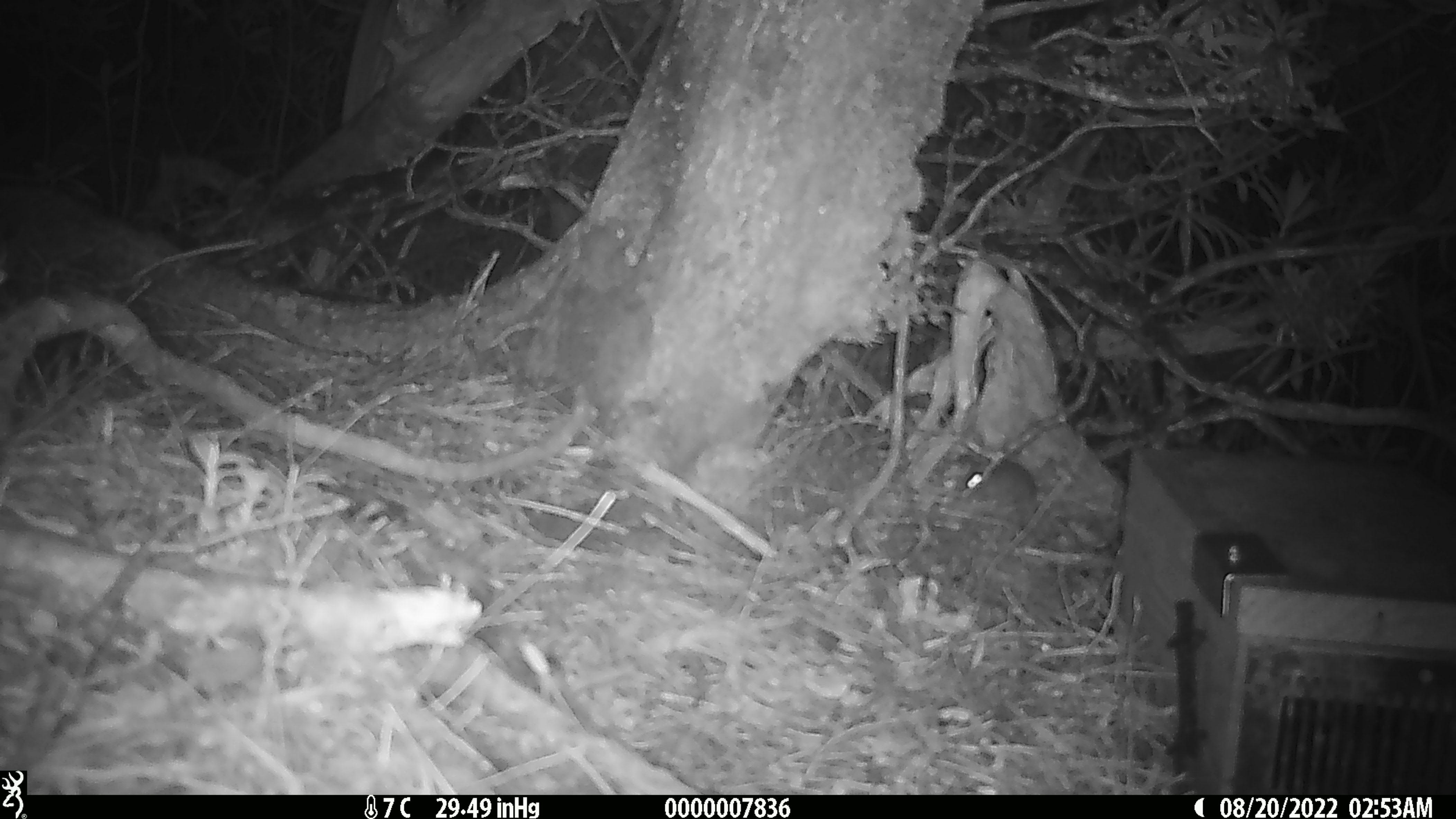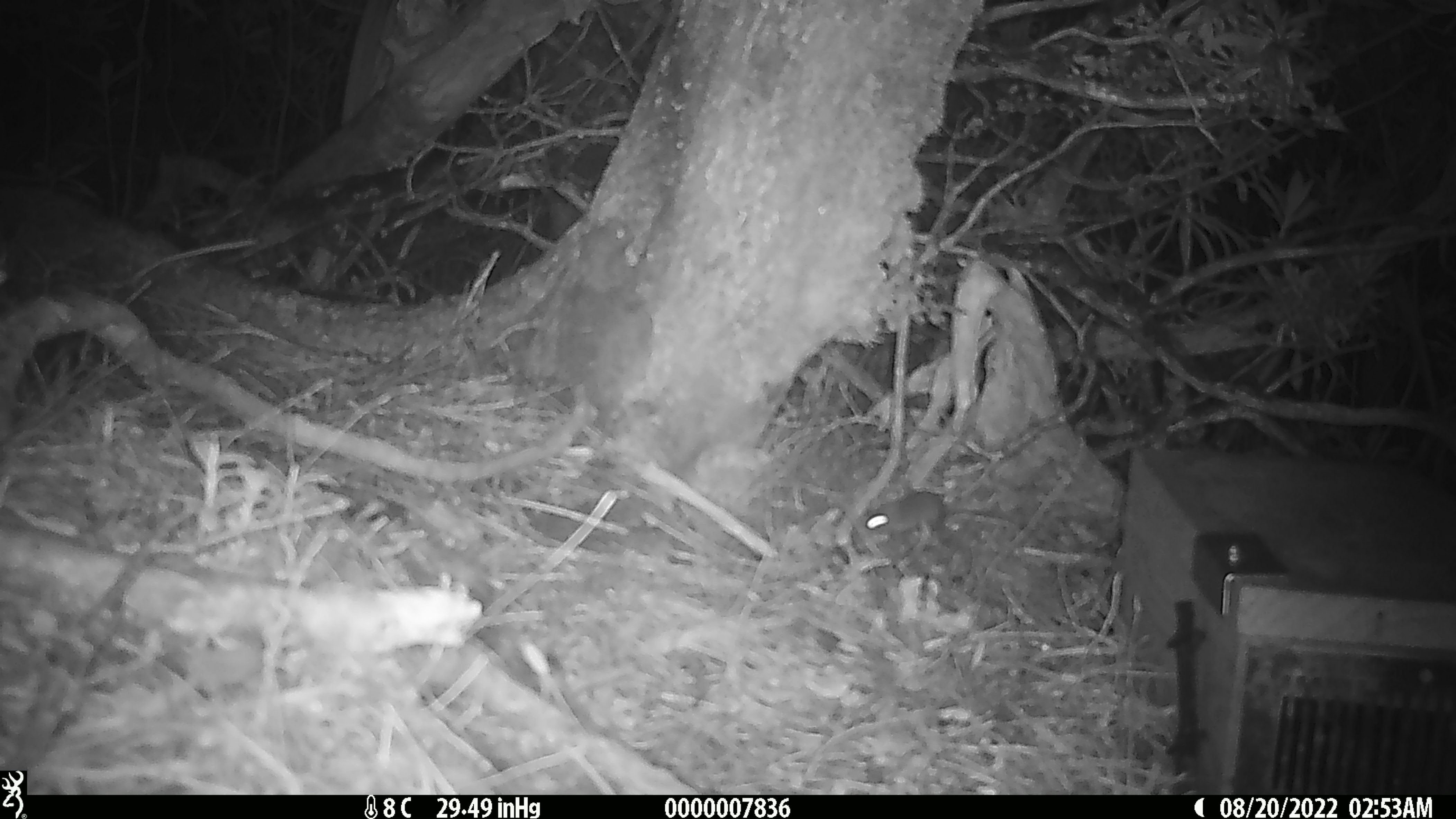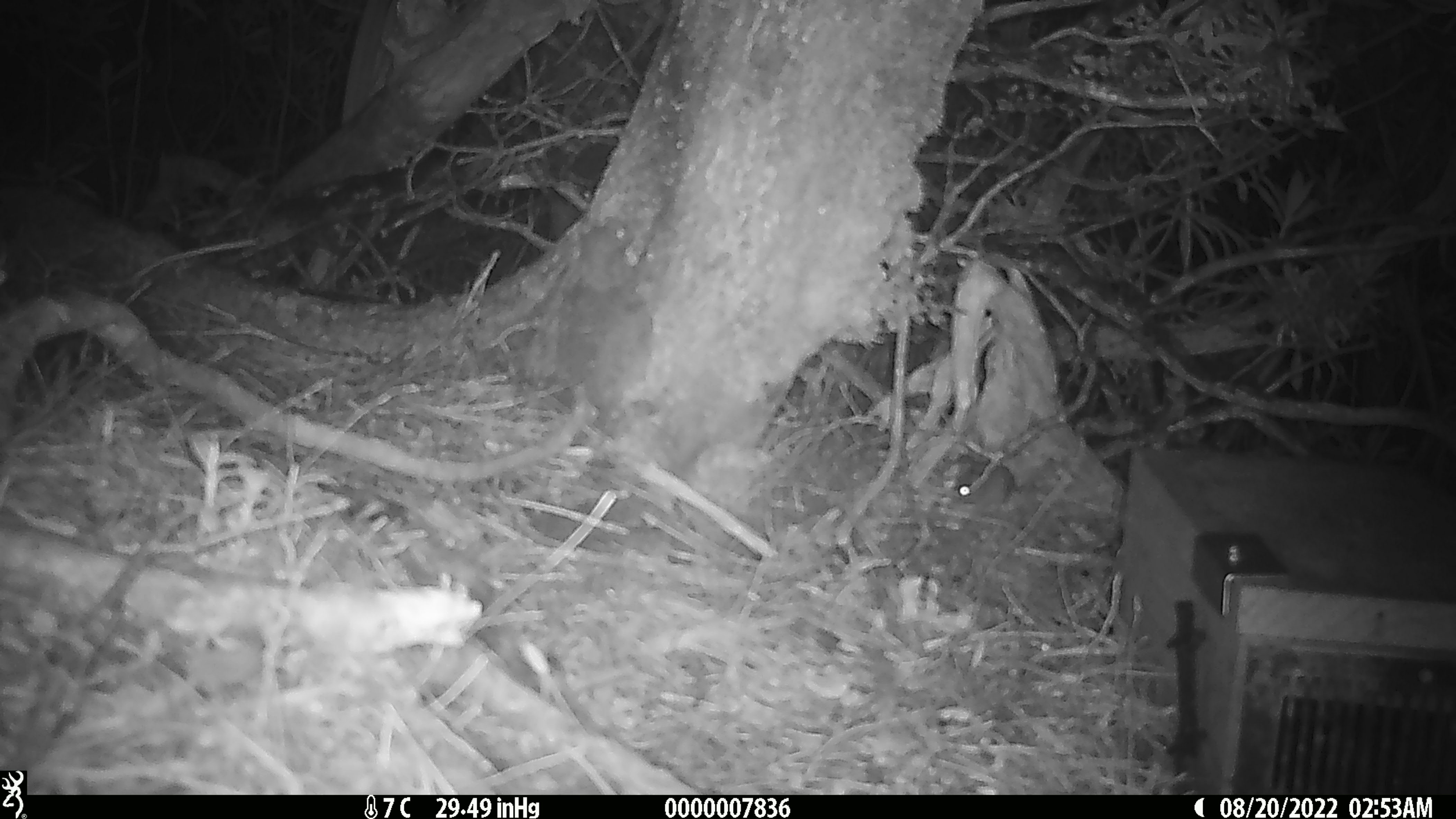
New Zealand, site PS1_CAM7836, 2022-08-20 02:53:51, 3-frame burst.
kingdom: Animalia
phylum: Chordata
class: Mammalia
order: Rodentia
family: Muridae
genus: Mus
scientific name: Mus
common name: mouse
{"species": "mouse (Mus)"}